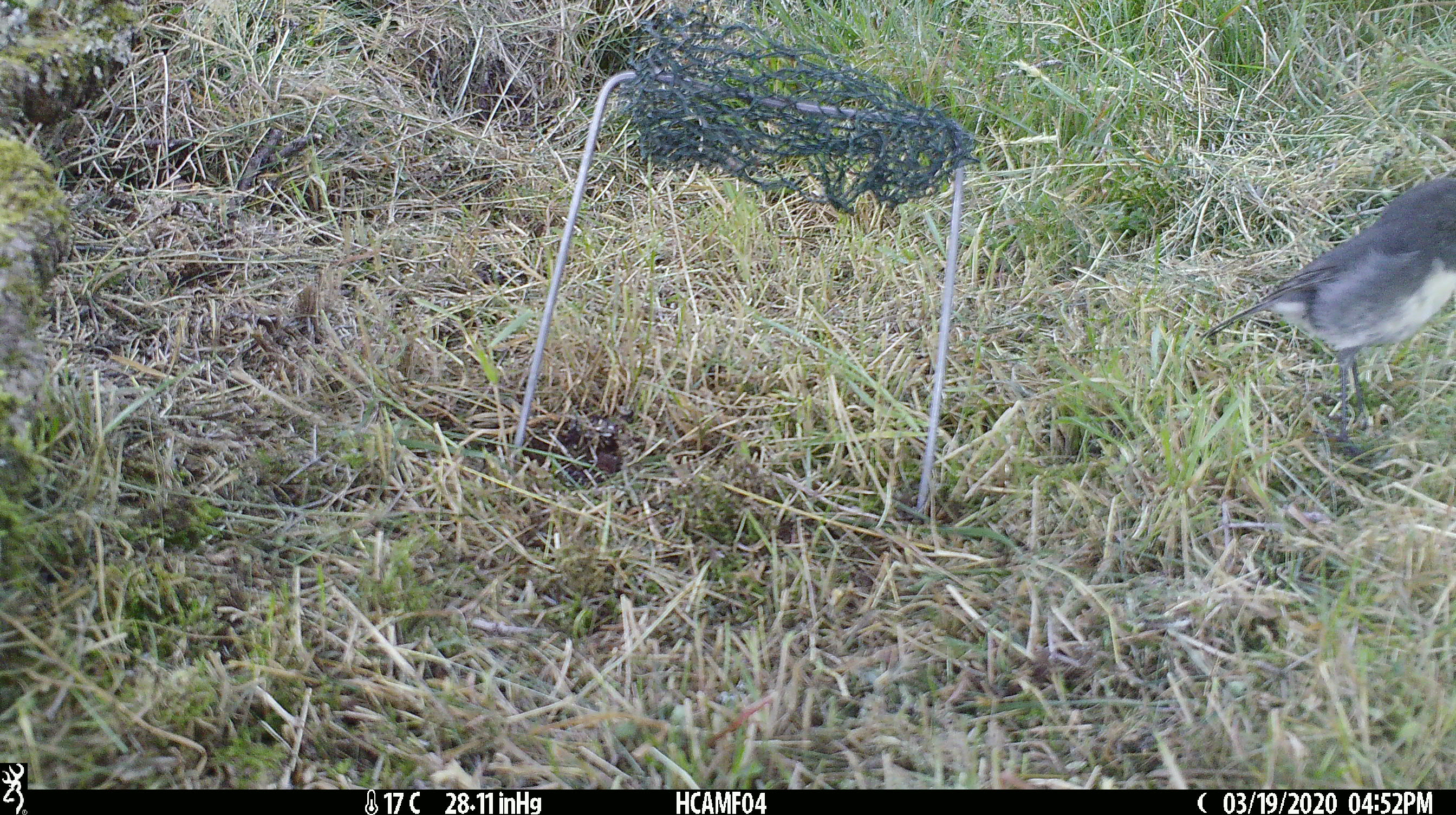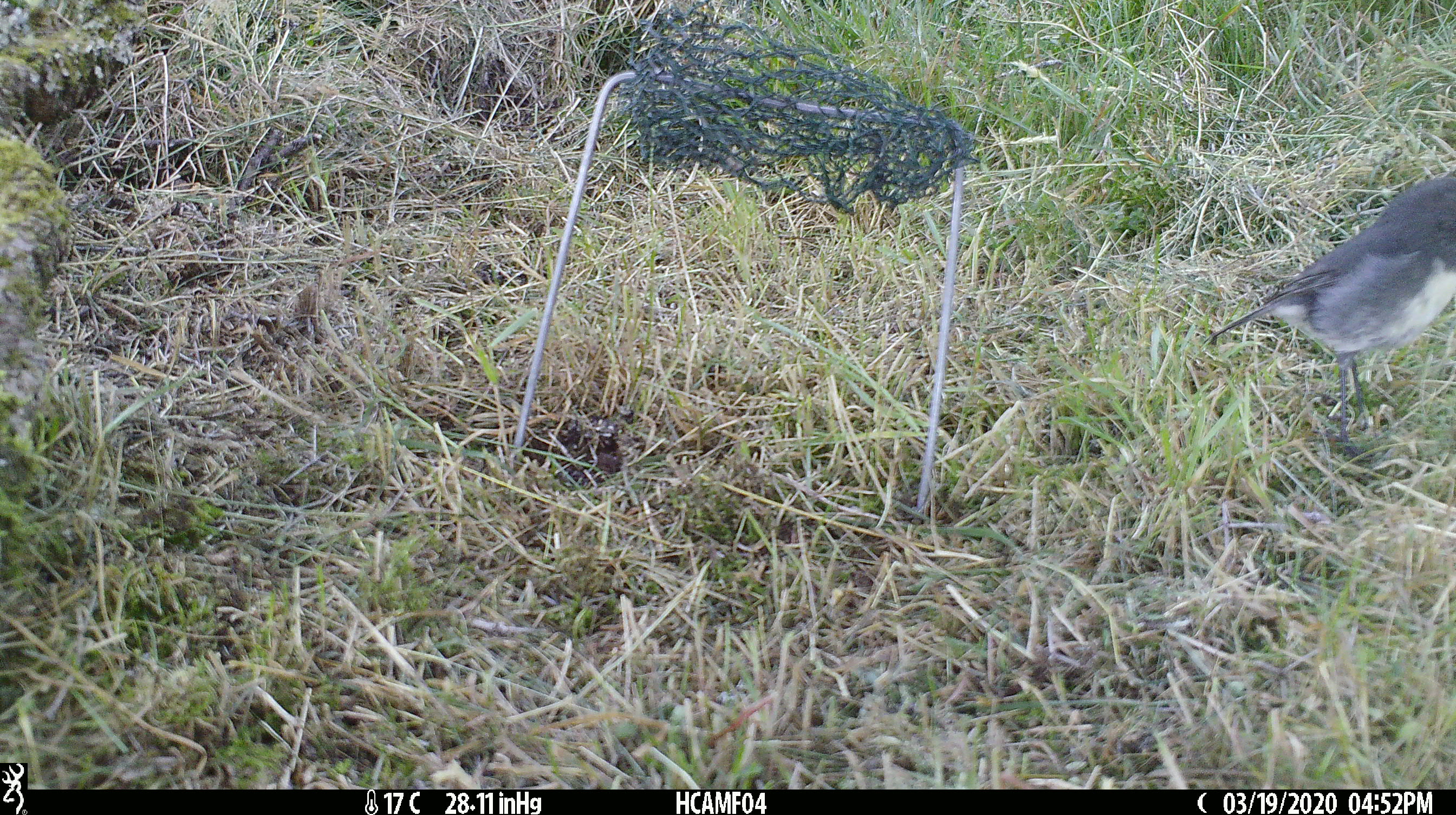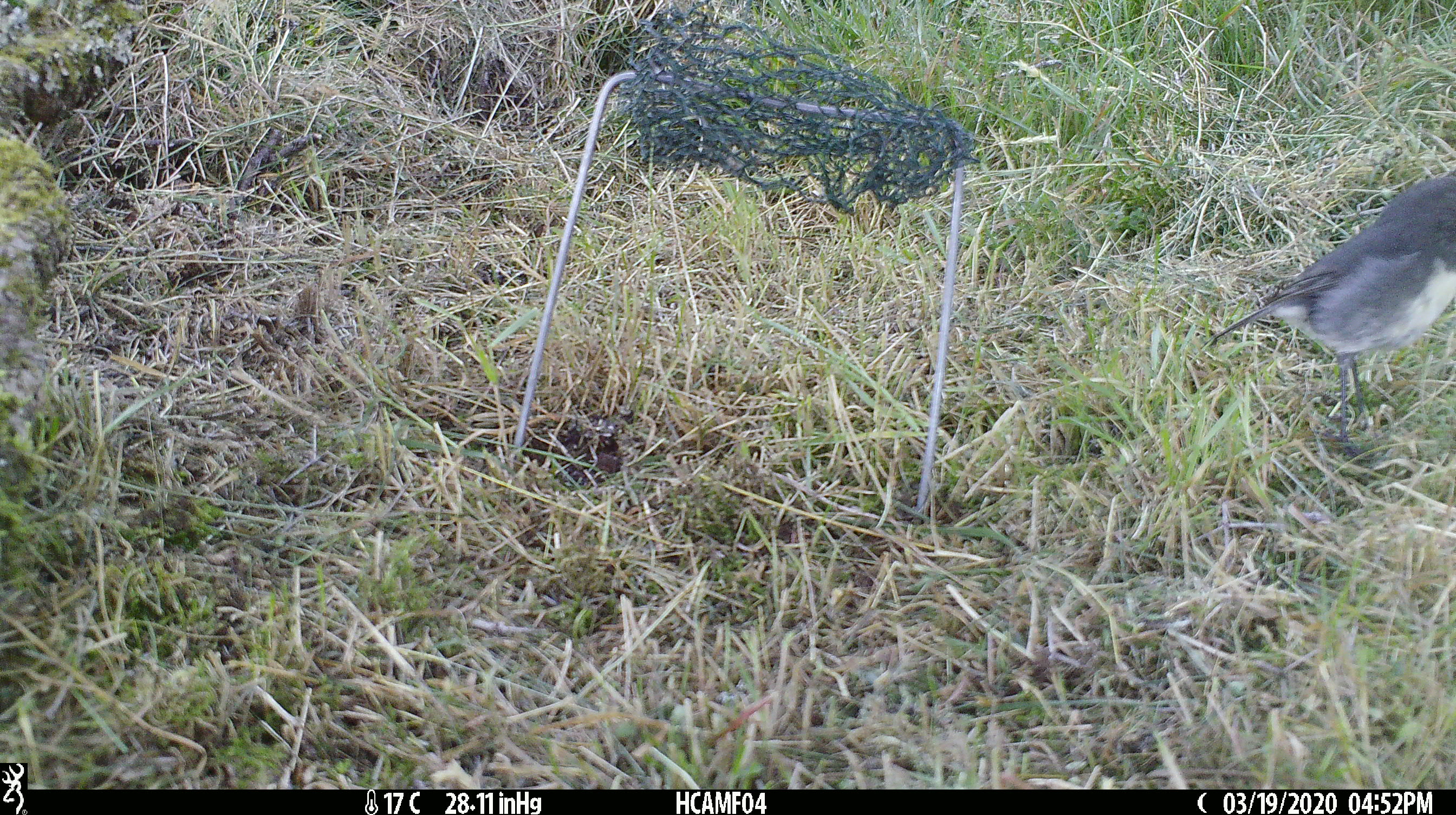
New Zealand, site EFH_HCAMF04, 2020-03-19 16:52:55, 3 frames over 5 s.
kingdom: Animalia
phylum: Chordata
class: Aves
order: Passeriformes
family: Petroicidae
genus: Petroica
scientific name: Petroica australis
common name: new zealand robin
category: robin